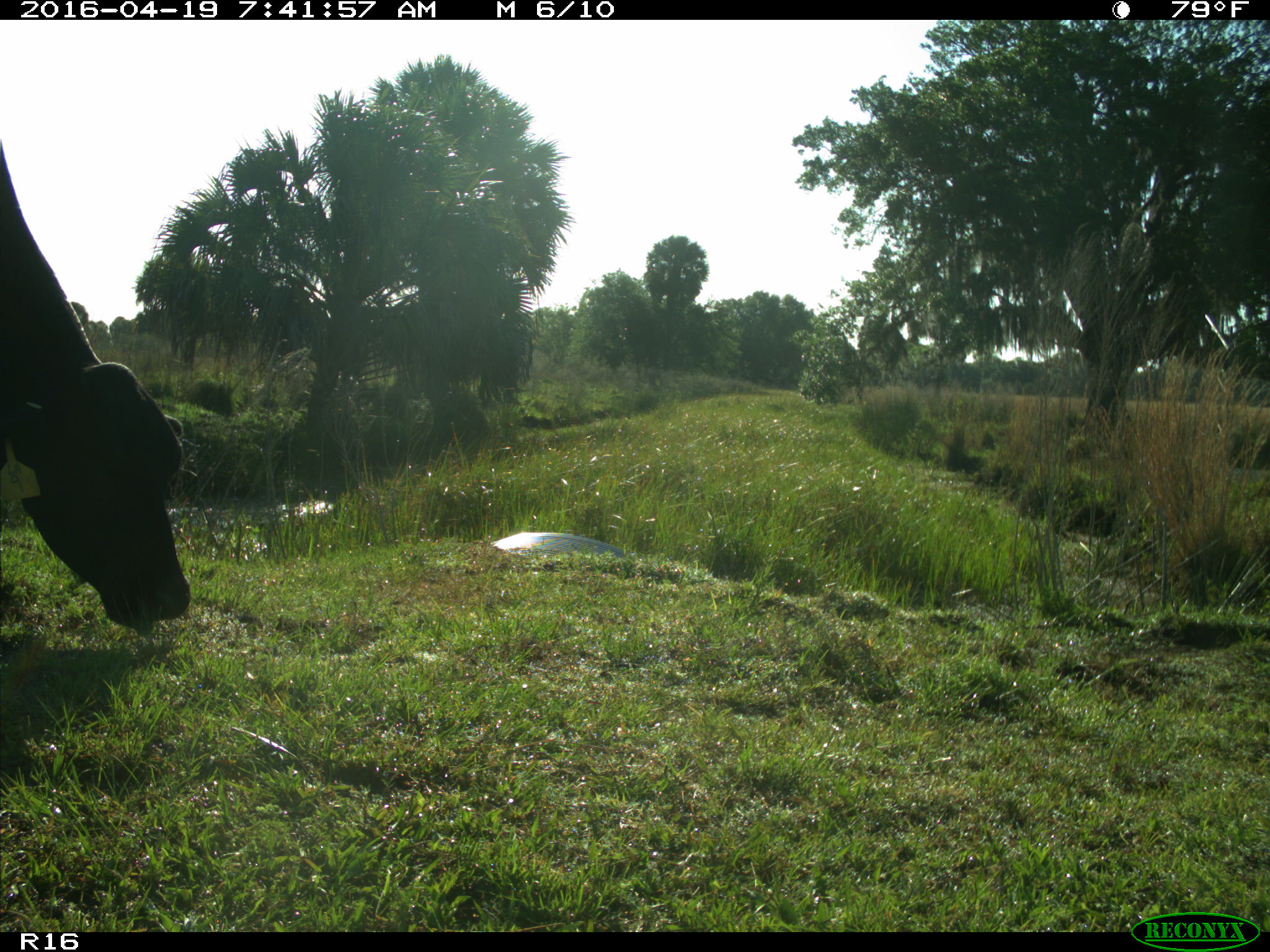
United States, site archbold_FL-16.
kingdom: Animalia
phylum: Chordata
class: Mammalia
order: Artiodactyla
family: Bovidae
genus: Bos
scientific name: Bos taurus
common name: domestic cow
Bos taurus (domestic cow).